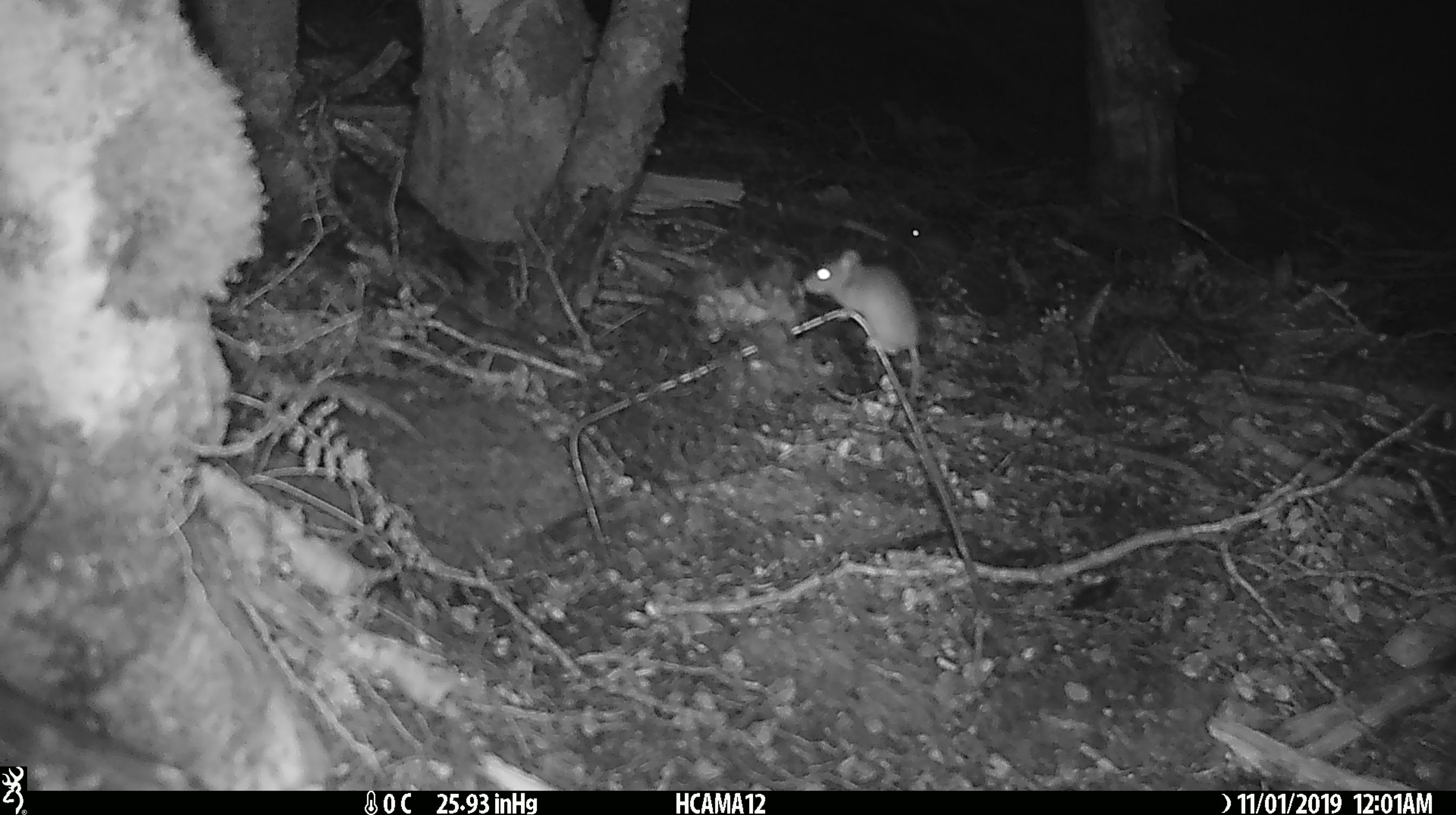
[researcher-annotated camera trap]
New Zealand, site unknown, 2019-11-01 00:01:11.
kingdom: Animalia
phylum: Chordata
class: Mammalia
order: Rodentia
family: Muridae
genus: Mus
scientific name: Mus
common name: mouse